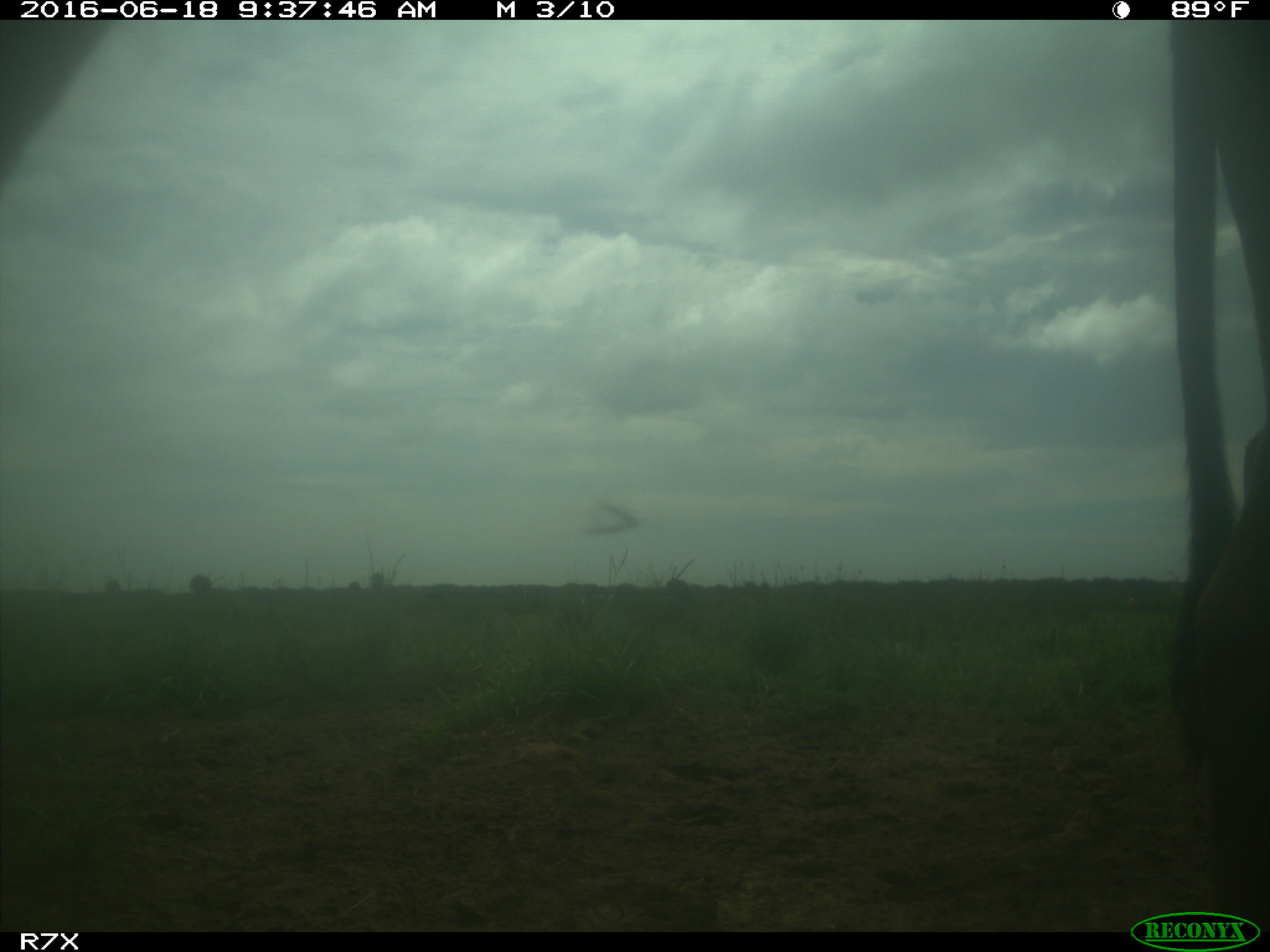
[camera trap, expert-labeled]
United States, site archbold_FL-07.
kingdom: Animalia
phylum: Chordata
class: Mammalia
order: Artiodactyla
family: Bovidae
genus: Bos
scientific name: Bos taurus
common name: domestic cow